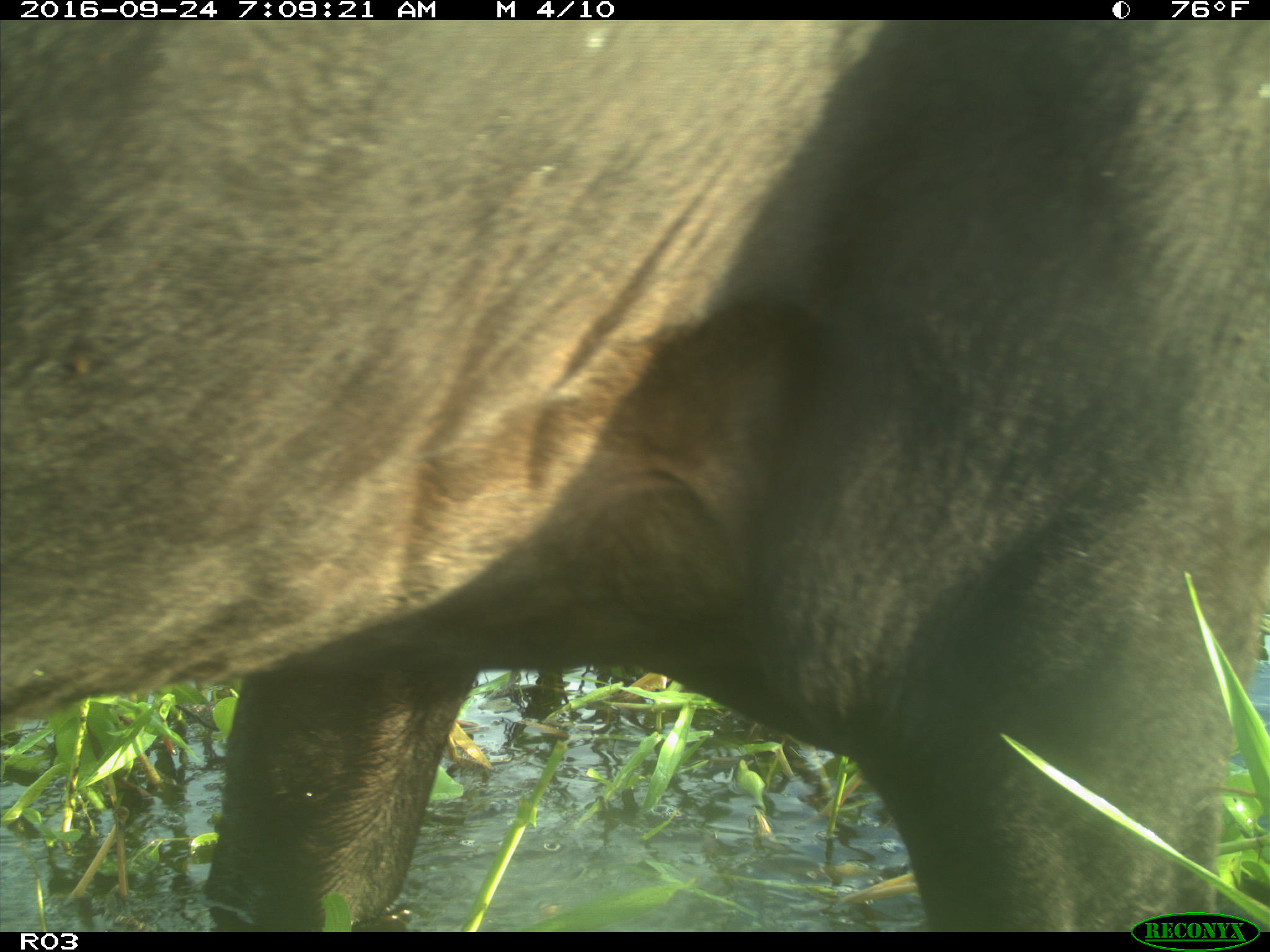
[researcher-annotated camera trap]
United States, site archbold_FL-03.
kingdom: Animalia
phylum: Chordata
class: Mammalia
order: Artiodactyla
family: Bovidae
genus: Bos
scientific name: Bos taurus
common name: domestic cow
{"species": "Bos taurus (domestic cow)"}